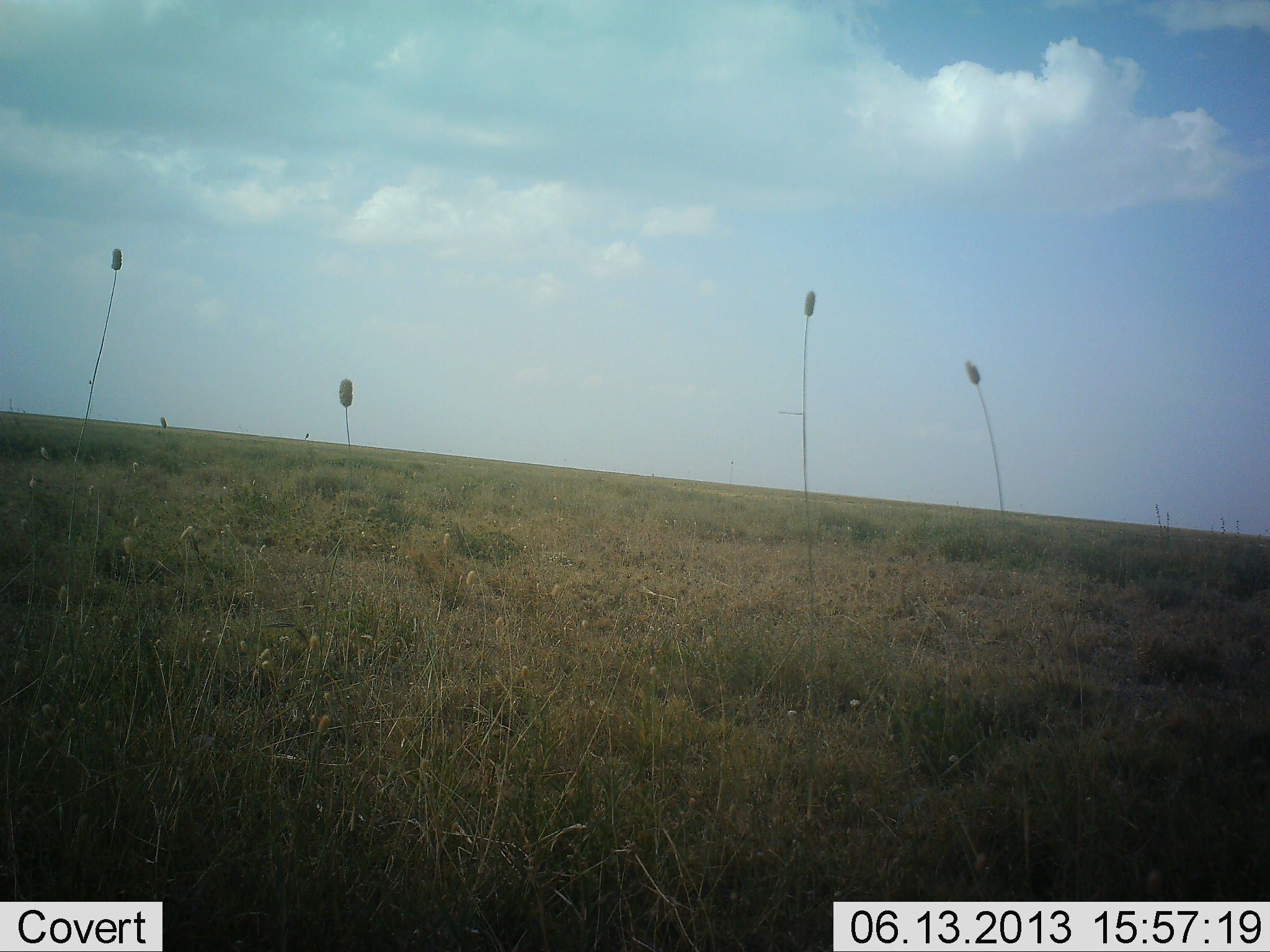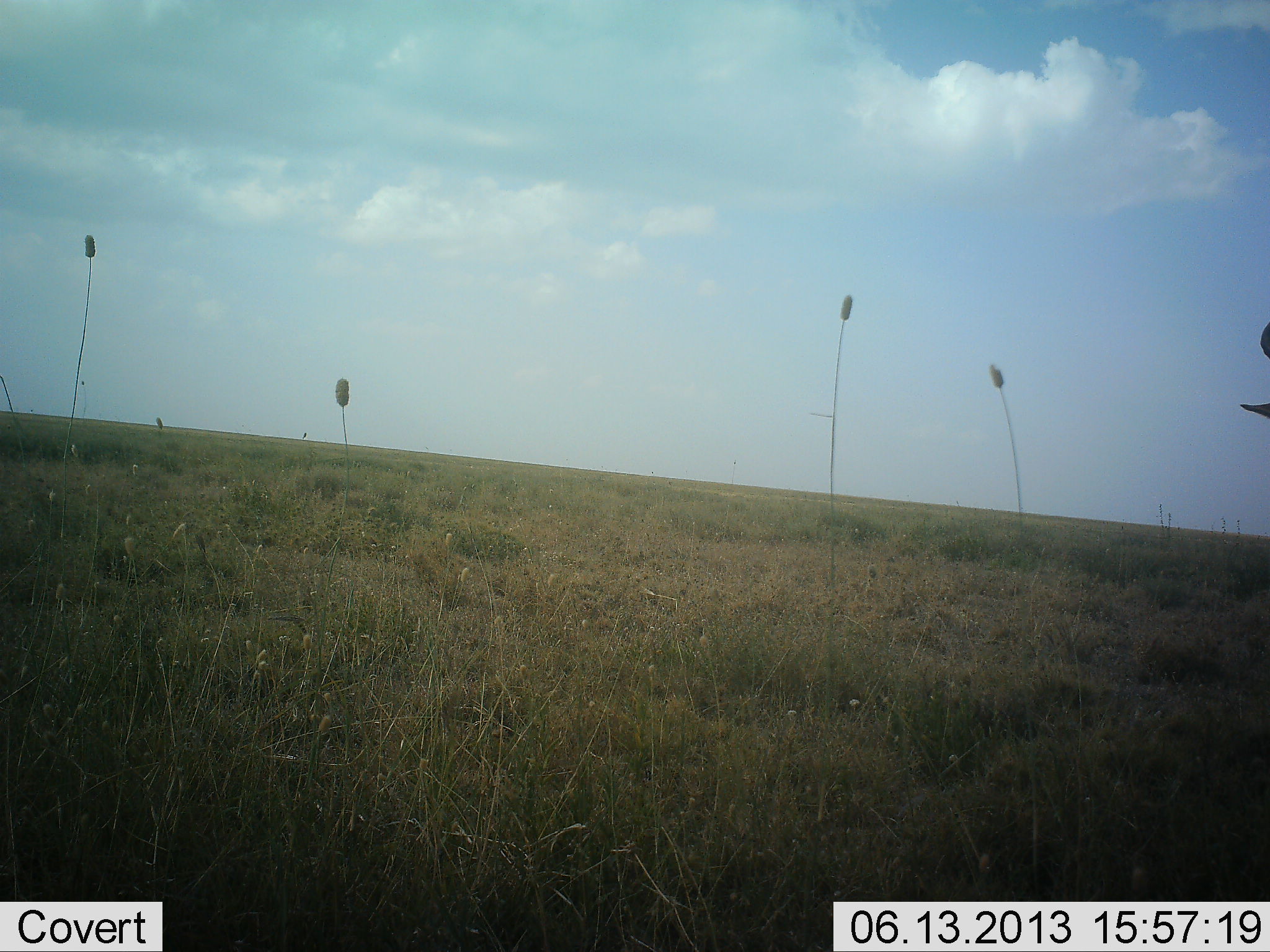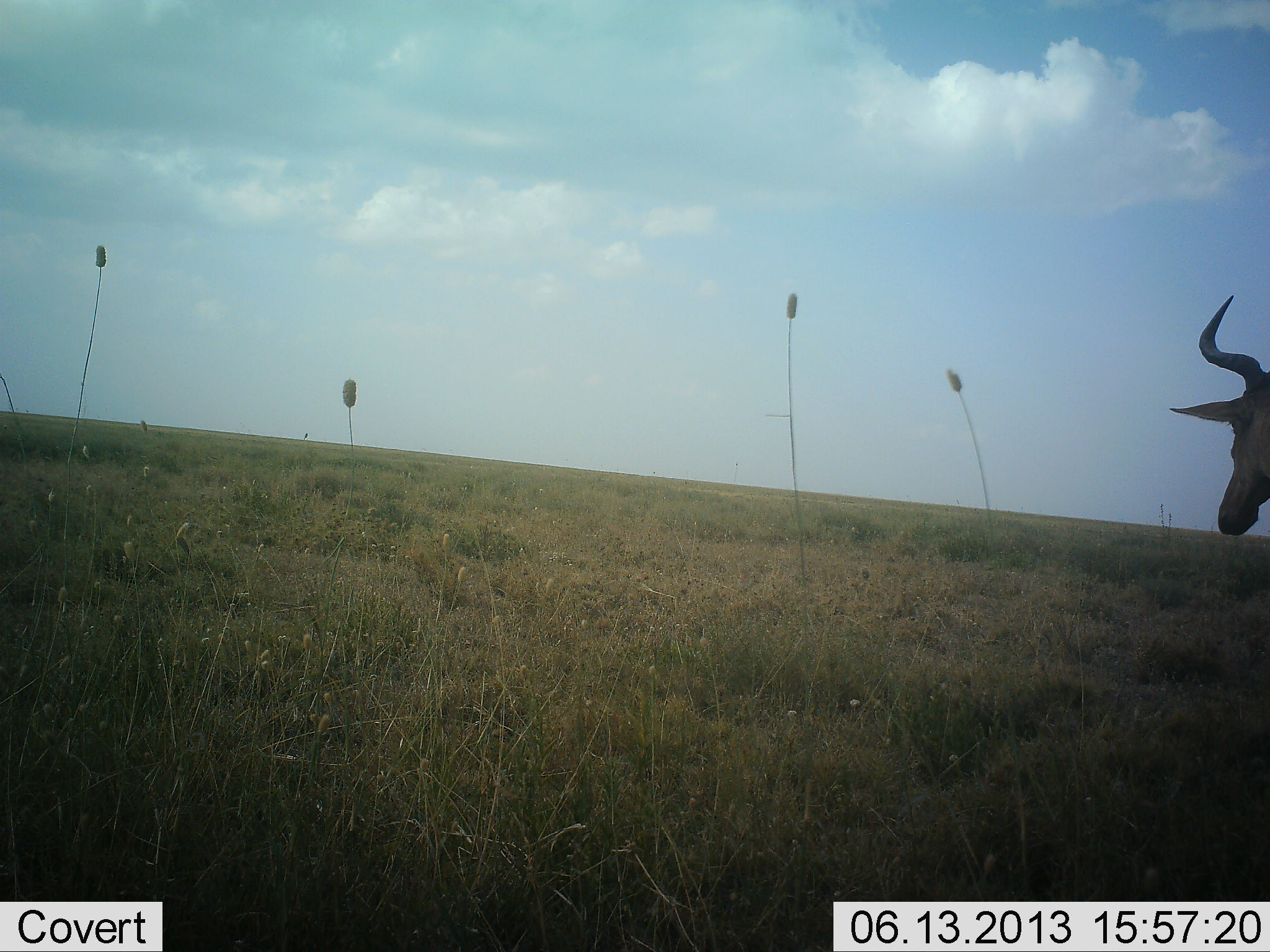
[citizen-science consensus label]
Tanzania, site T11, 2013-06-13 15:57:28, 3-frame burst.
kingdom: Animalia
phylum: Chordata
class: Mammalia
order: Artiodactyla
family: Bovidae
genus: Alcelaphus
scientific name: Alcelaphus buselaphus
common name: hartebeest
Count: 1.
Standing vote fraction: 20%.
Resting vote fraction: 0%.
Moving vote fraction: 90%.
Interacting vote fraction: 0%.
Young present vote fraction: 0%.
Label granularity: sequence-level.